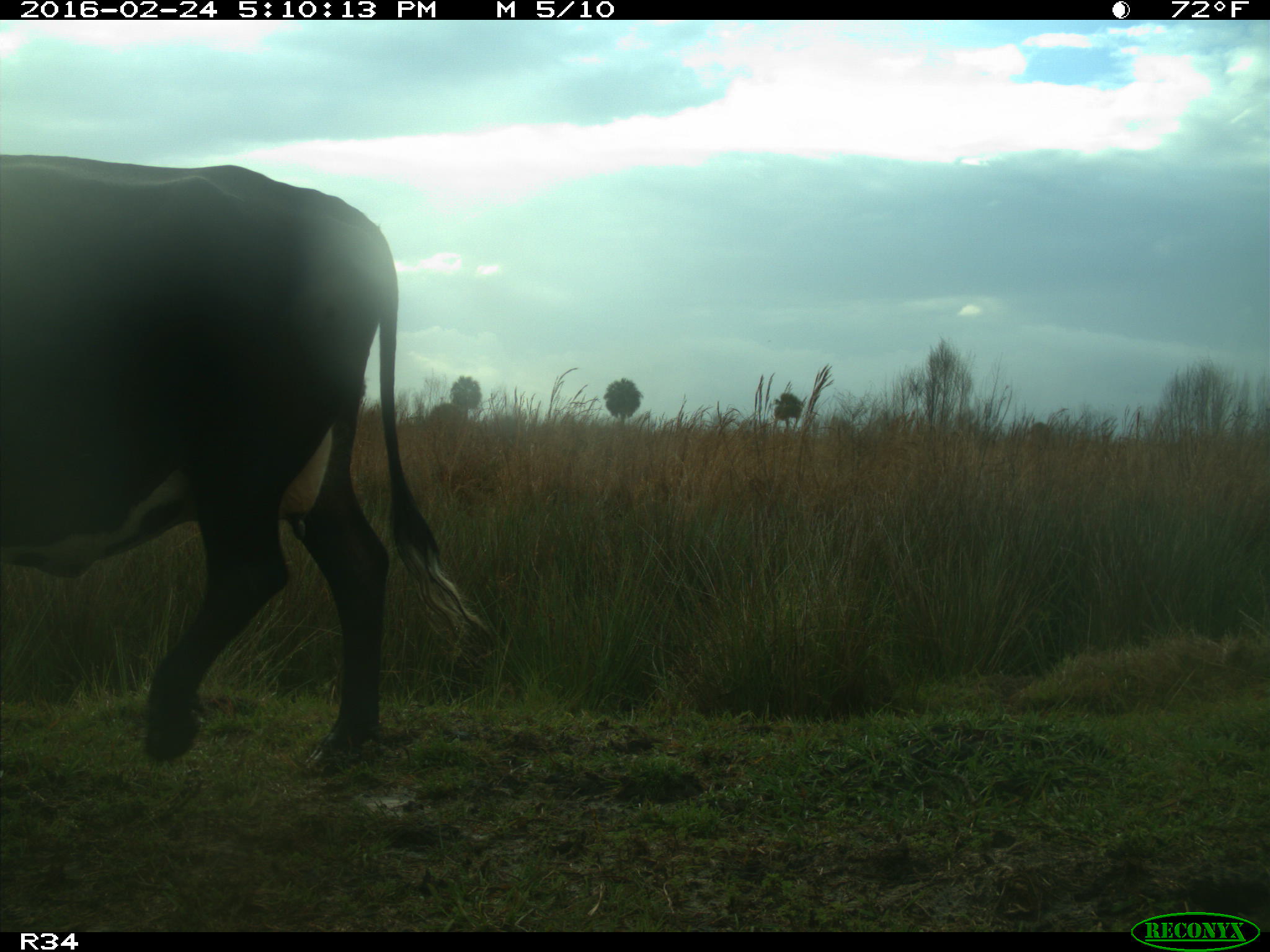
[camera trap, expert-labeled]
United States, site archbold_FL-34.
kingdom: Animalia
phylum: Chordata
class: Mammalia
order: Artiodactyla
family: Bovidae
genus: Bos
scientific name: Bos taurus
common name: domestic cow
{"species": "Bos taurus (domestic cow)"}